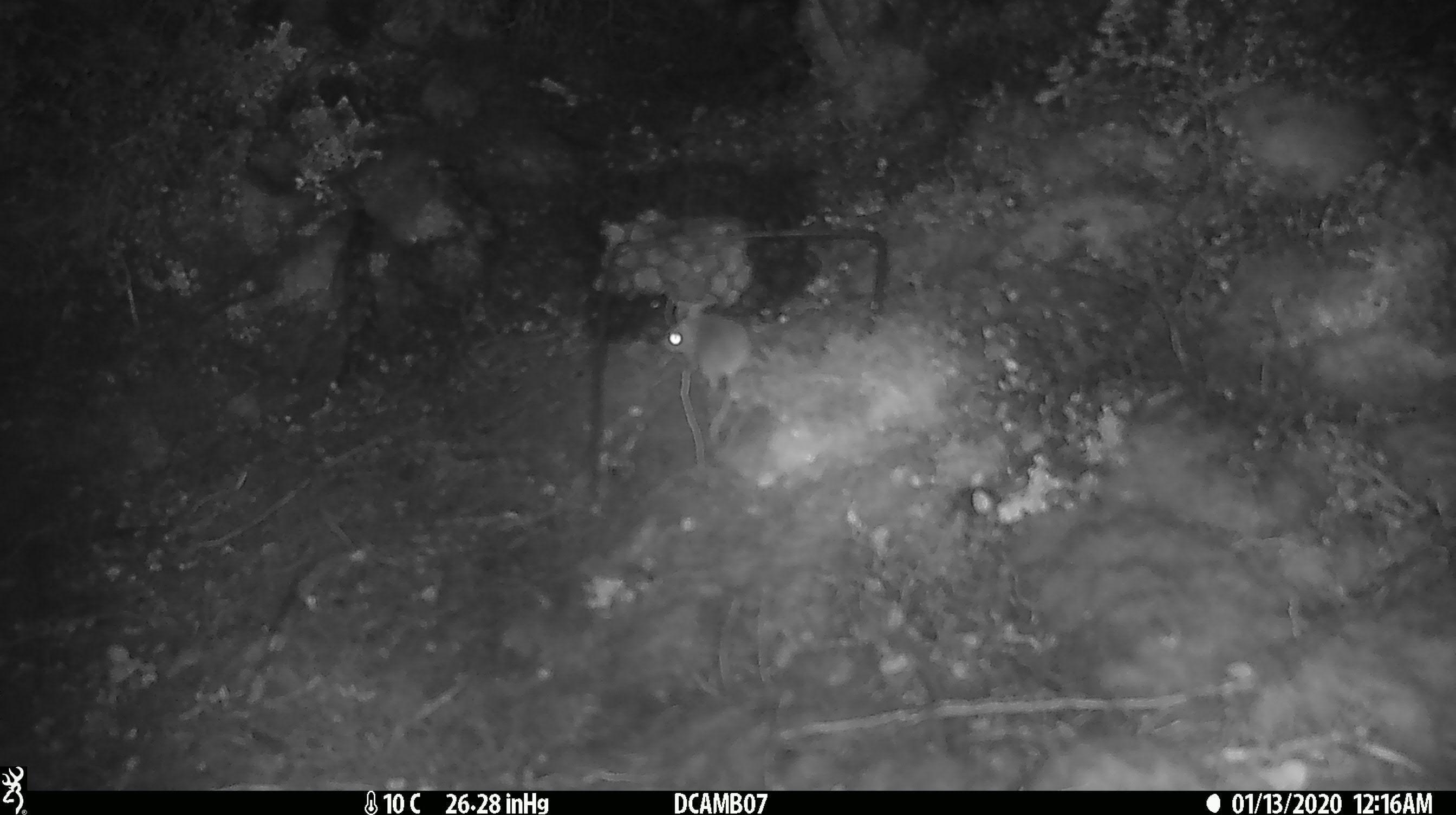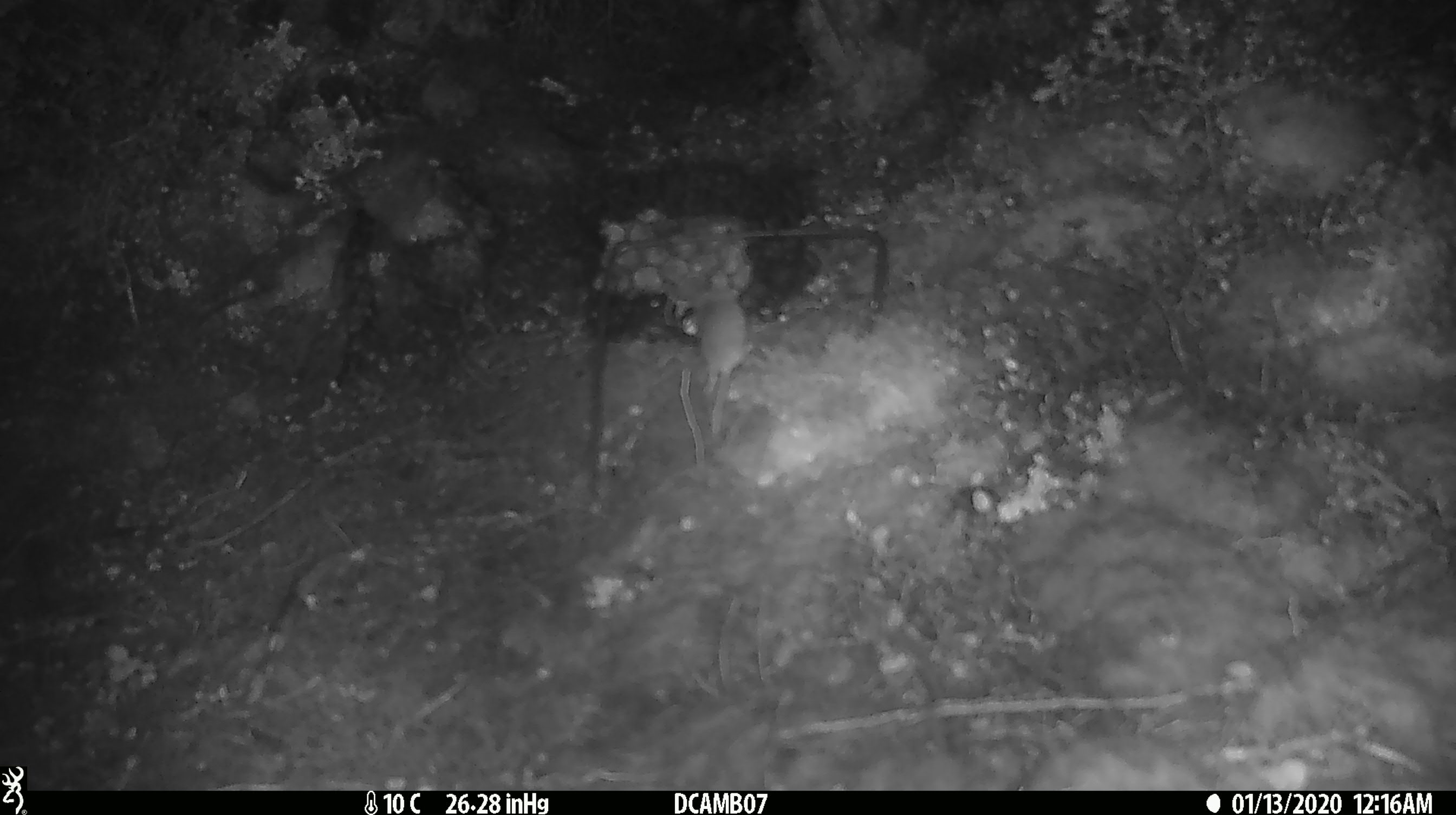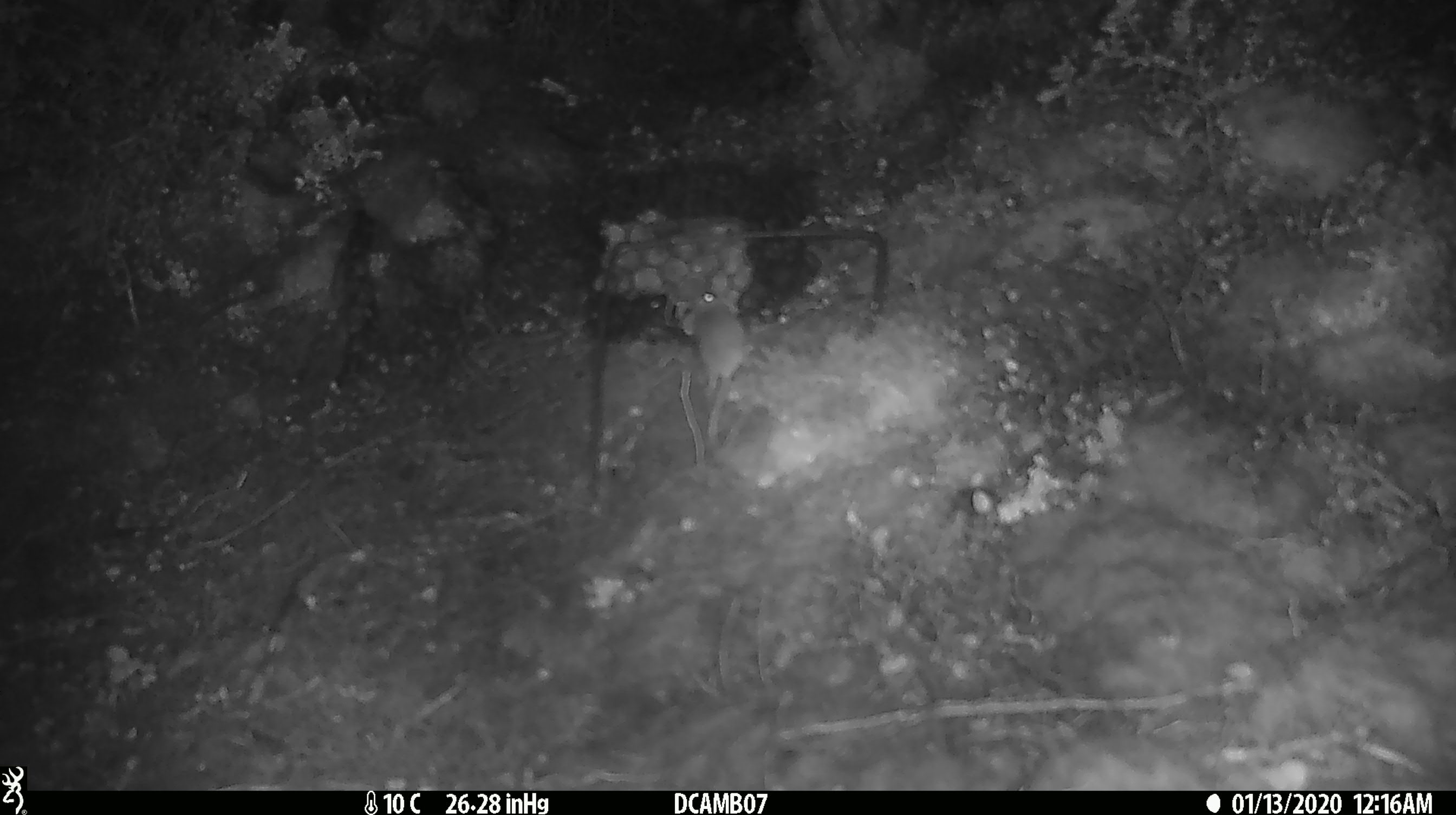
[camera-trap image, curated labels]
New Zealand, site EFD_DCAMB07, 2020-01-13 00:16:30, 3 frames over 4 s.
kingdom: Animalia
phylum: Chordata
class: Mammalia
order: Rodentia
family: Muridae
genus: Mus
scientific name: Mus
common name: mouse